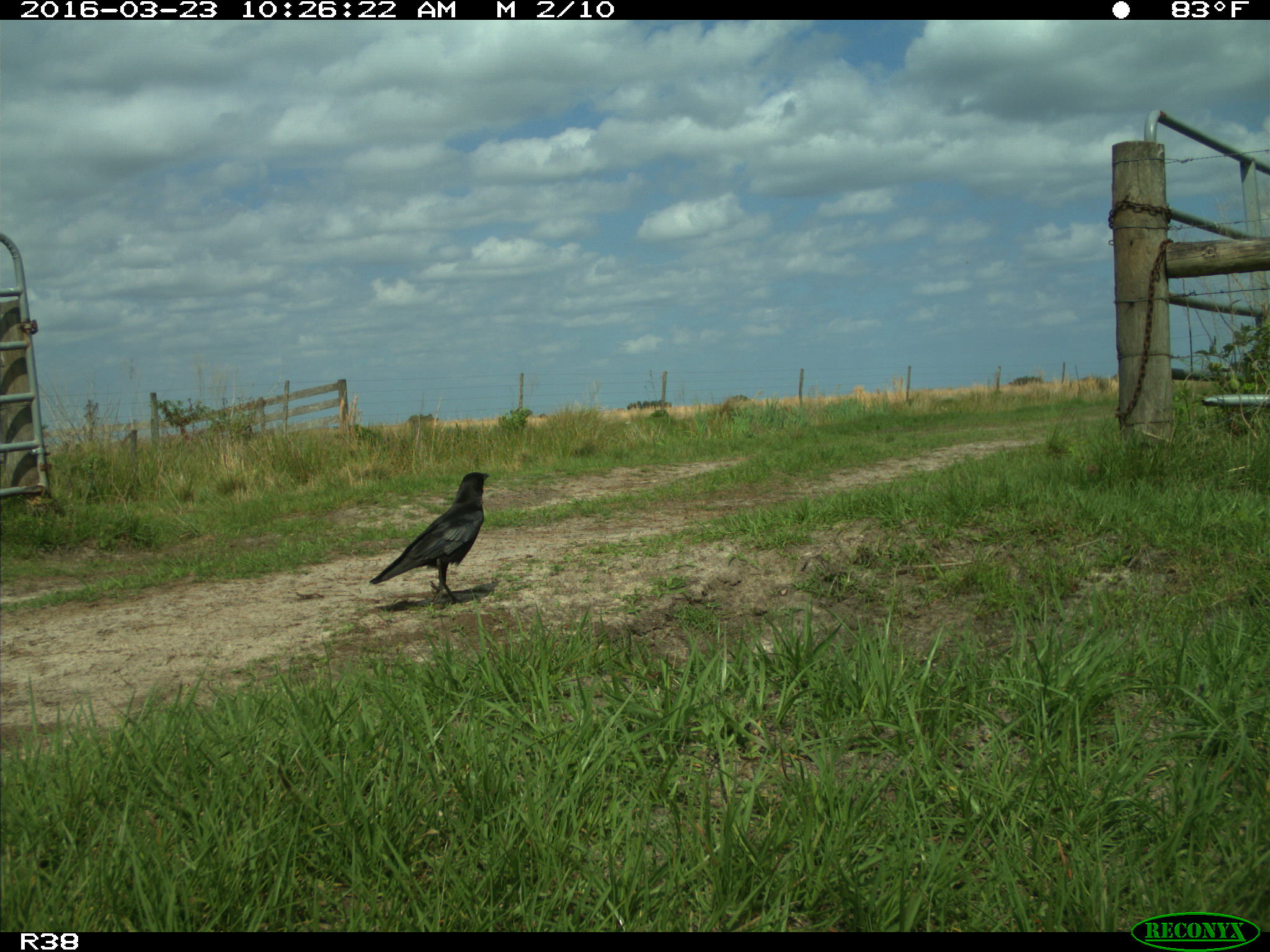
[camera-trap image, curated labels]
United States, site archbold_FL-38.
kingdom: Animalia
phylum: Chordata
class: Aves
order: Passeriformes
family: Corvidae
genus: Corvus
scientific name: Corvus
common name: crows and ravens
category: unidentified corvus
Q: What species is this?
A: Unidentified corvus (crows and ravens) (Corvus).